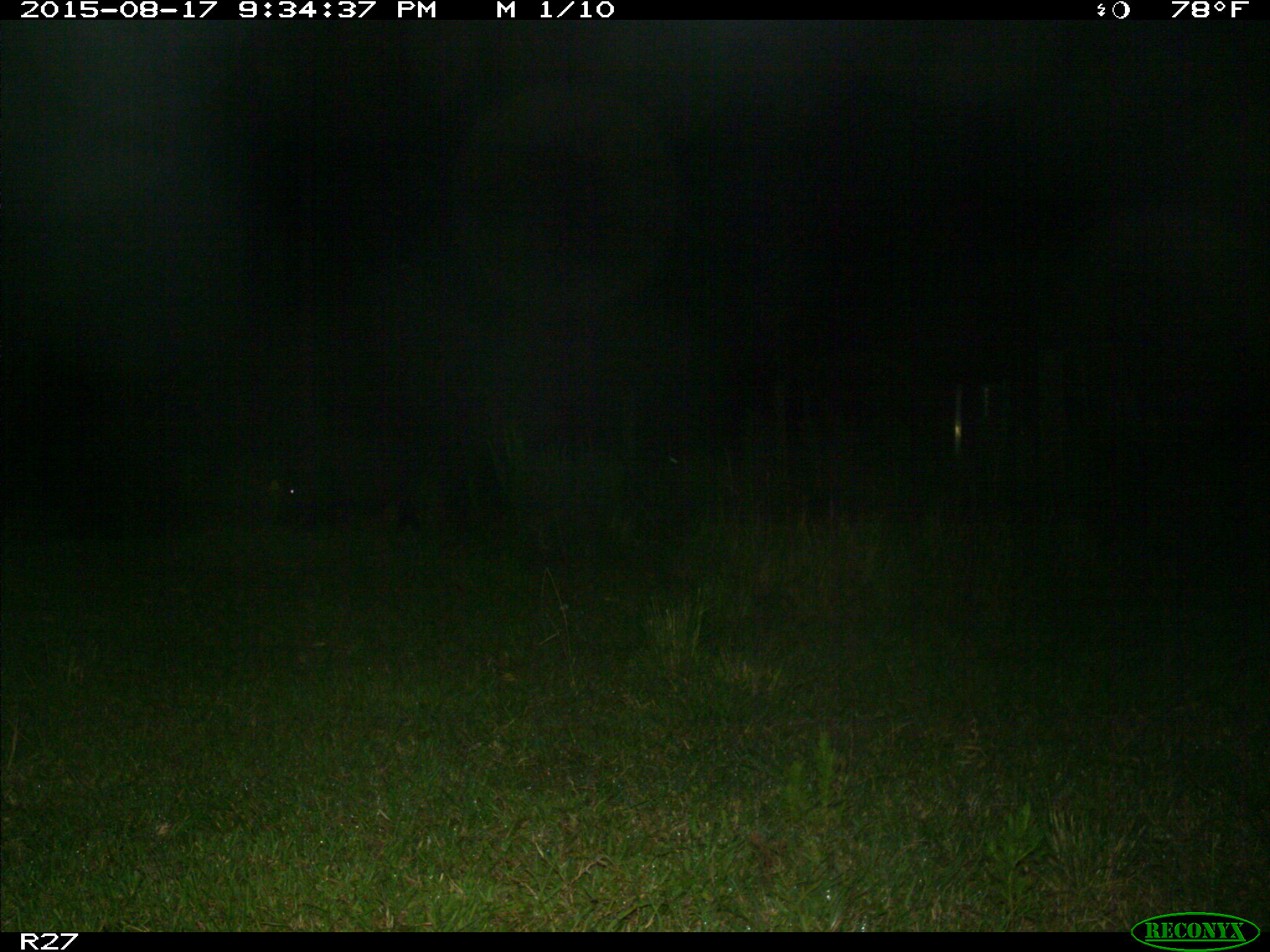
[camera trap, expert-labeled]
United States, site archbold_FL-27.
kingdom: Animalia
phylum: Chordata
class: Mammalia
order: Artiodactyla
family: Suidae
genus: Sus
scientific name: Sus scrofa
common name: wild boar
Sus scrofa (wild boar).